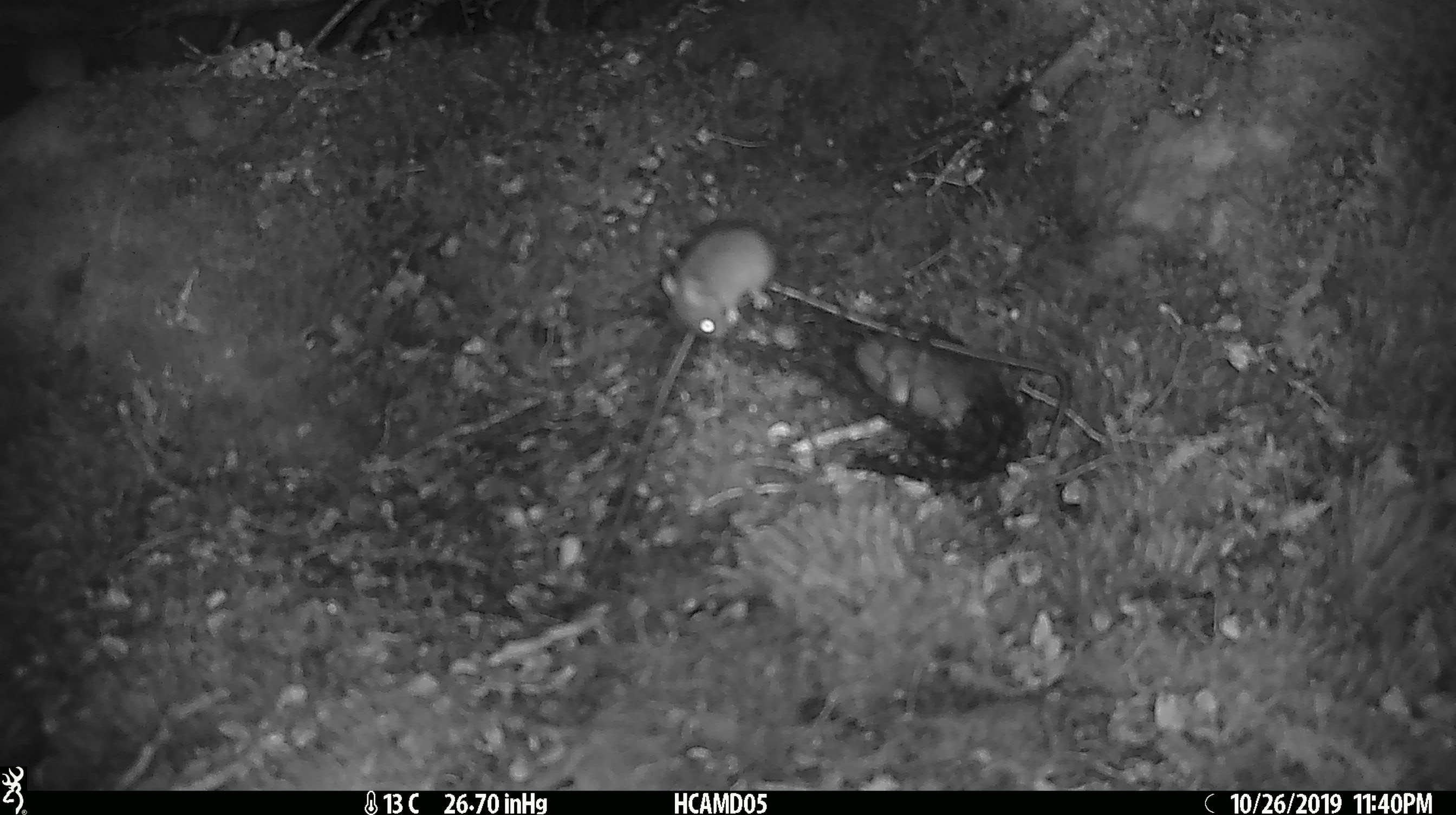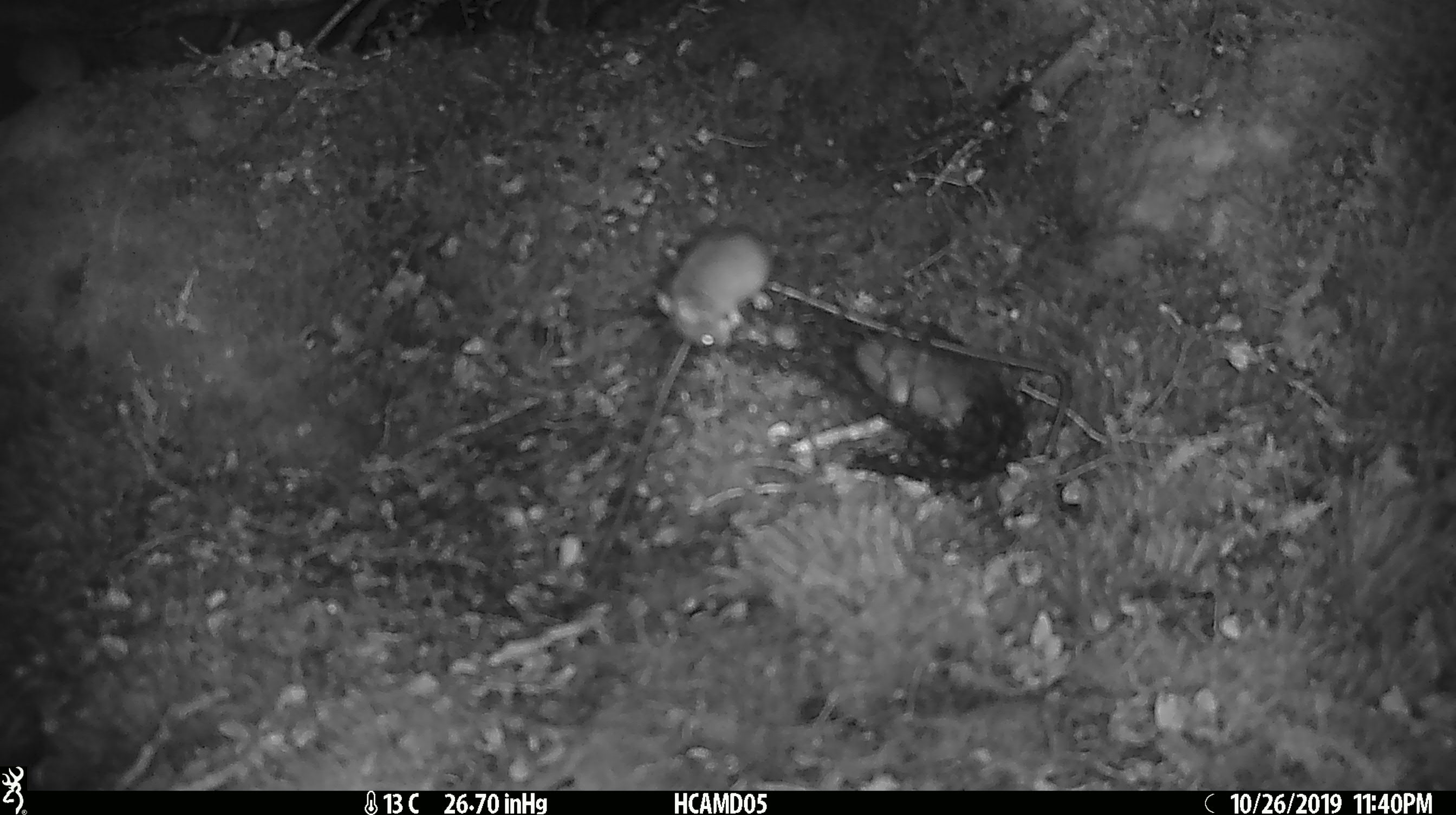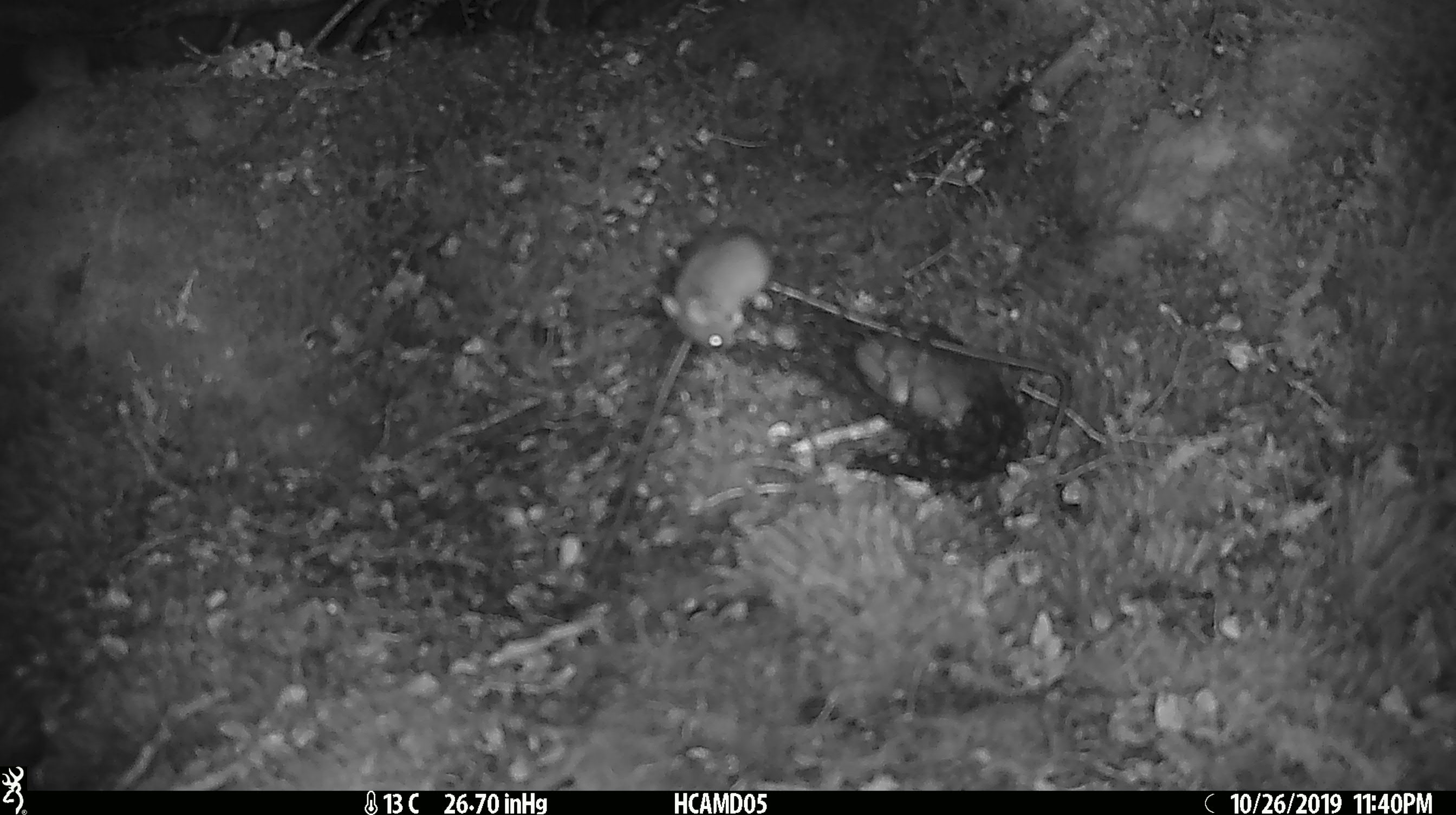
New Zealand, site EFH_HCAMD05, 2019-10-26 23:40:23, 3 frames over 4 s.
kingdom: Animalia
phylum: Chordata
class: Mammalia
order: Rodentia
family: Muridae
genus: Mus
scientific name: Mus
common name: mouse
Mouse (Mus).